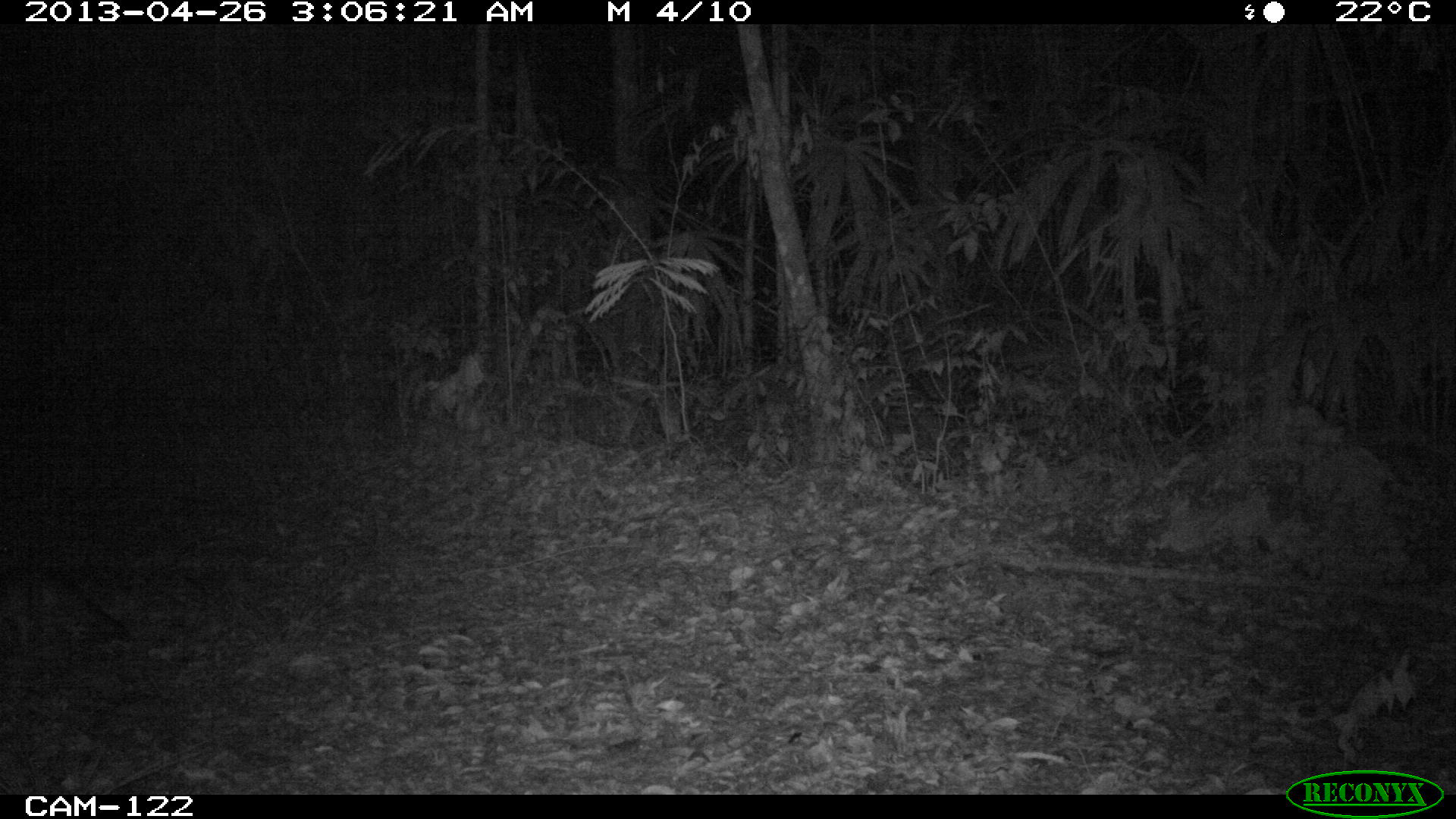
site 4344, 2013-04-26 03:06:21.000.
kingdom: Animalia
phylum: Chordata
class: Mammalia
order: Carnivora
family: Canidae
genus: Urocyon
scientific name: Urocyon cinereoargenteus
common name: gray fox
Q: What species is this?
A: Urocyon cinereoargenteus (gray fox).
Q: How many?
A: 1.